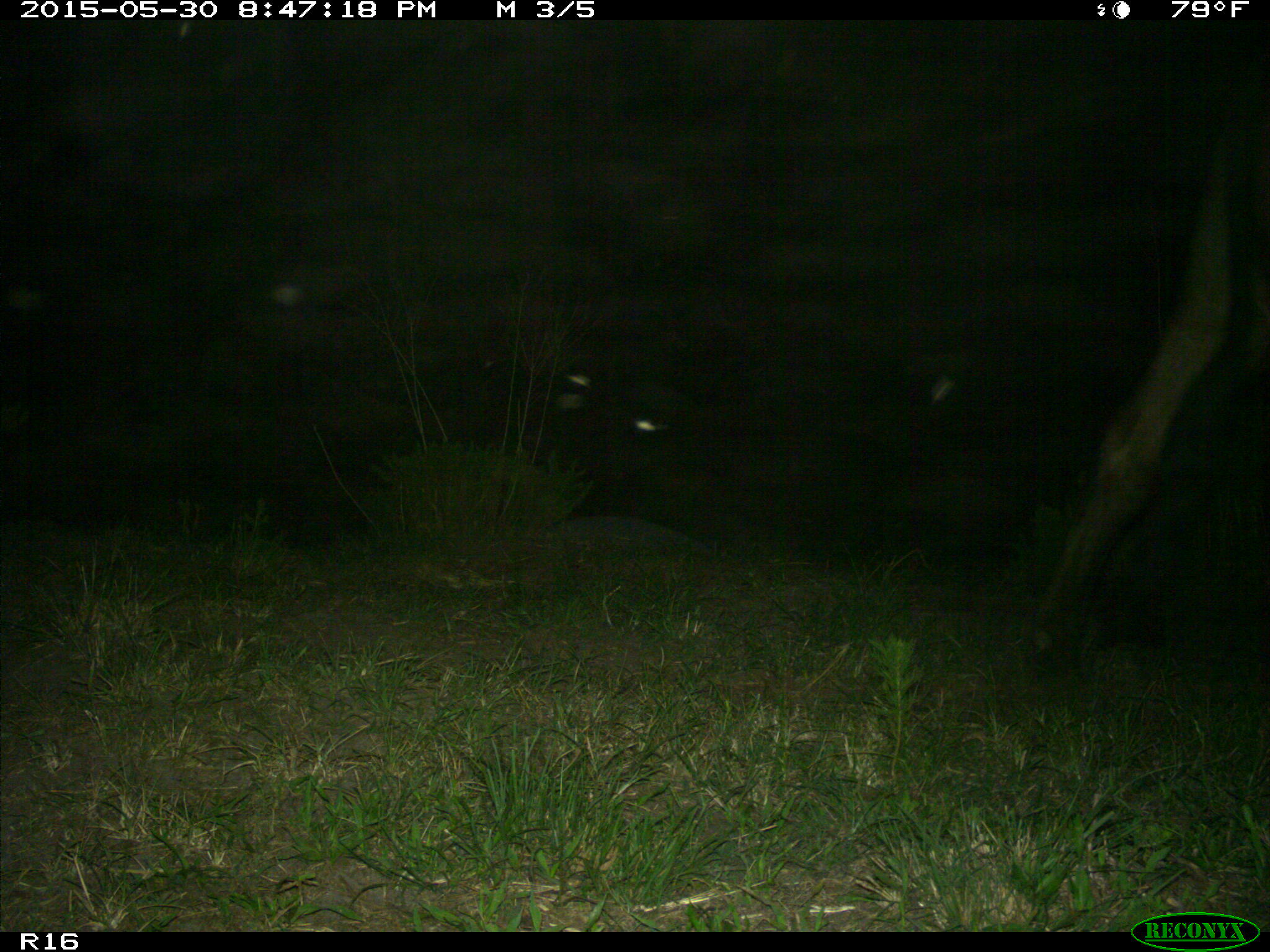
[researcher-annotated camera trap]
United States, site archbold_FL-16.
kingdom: Animalia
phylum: Chordata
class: Mammalia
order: Artiodactyla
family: Bovidae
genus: Bos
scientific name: Bos taurus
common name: domestic cow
Bos taurus (domestic cow).